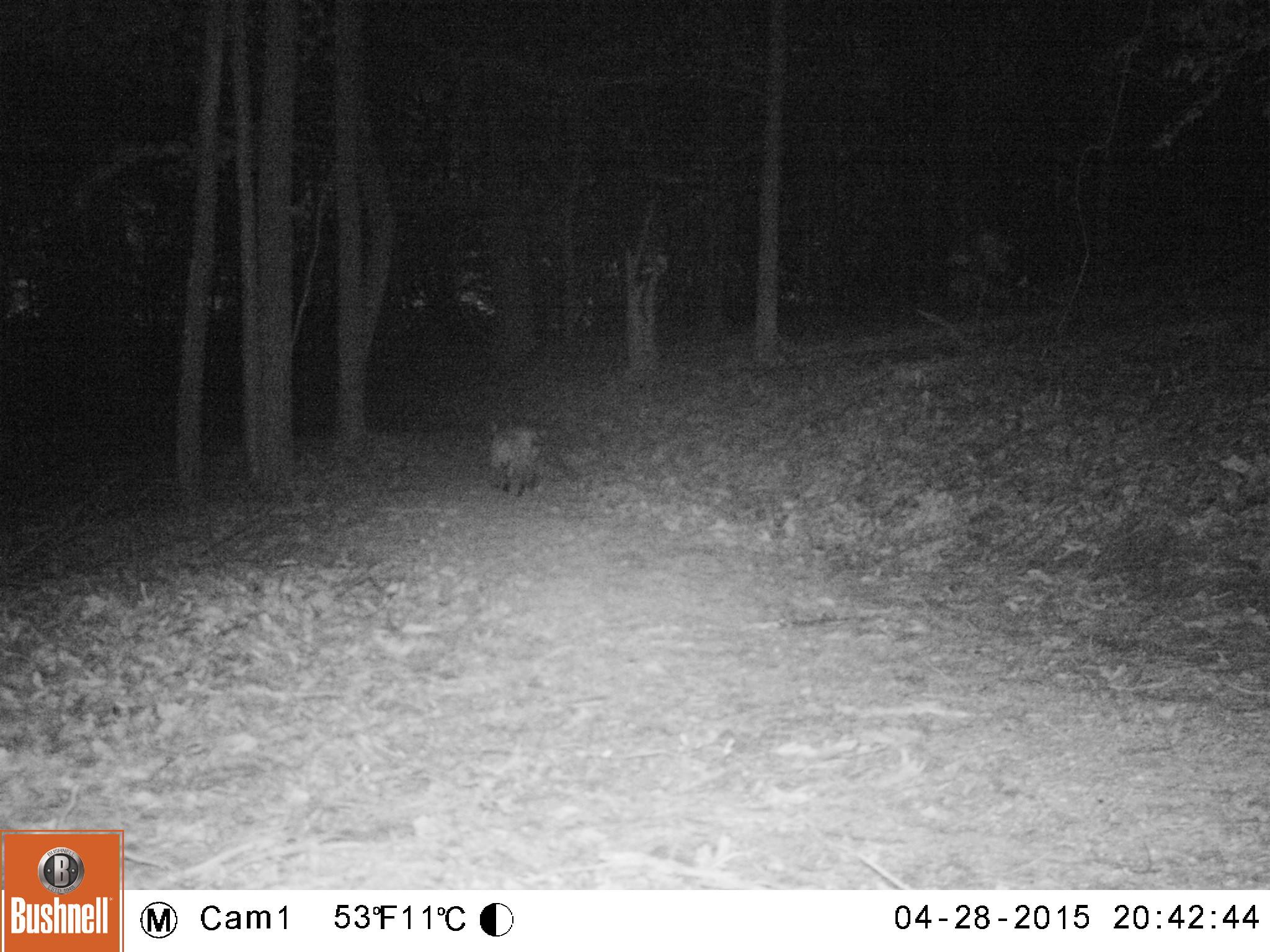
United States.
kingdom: Animalia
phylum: Chordata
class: Mammalia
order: Carnivora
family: Felidae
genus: Lynx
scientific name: Lynx rufus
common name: bobcat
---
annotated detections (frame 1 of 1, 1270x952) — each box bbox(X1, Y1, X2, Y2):
Bobcat: bbox(481, 422, 551, 500)